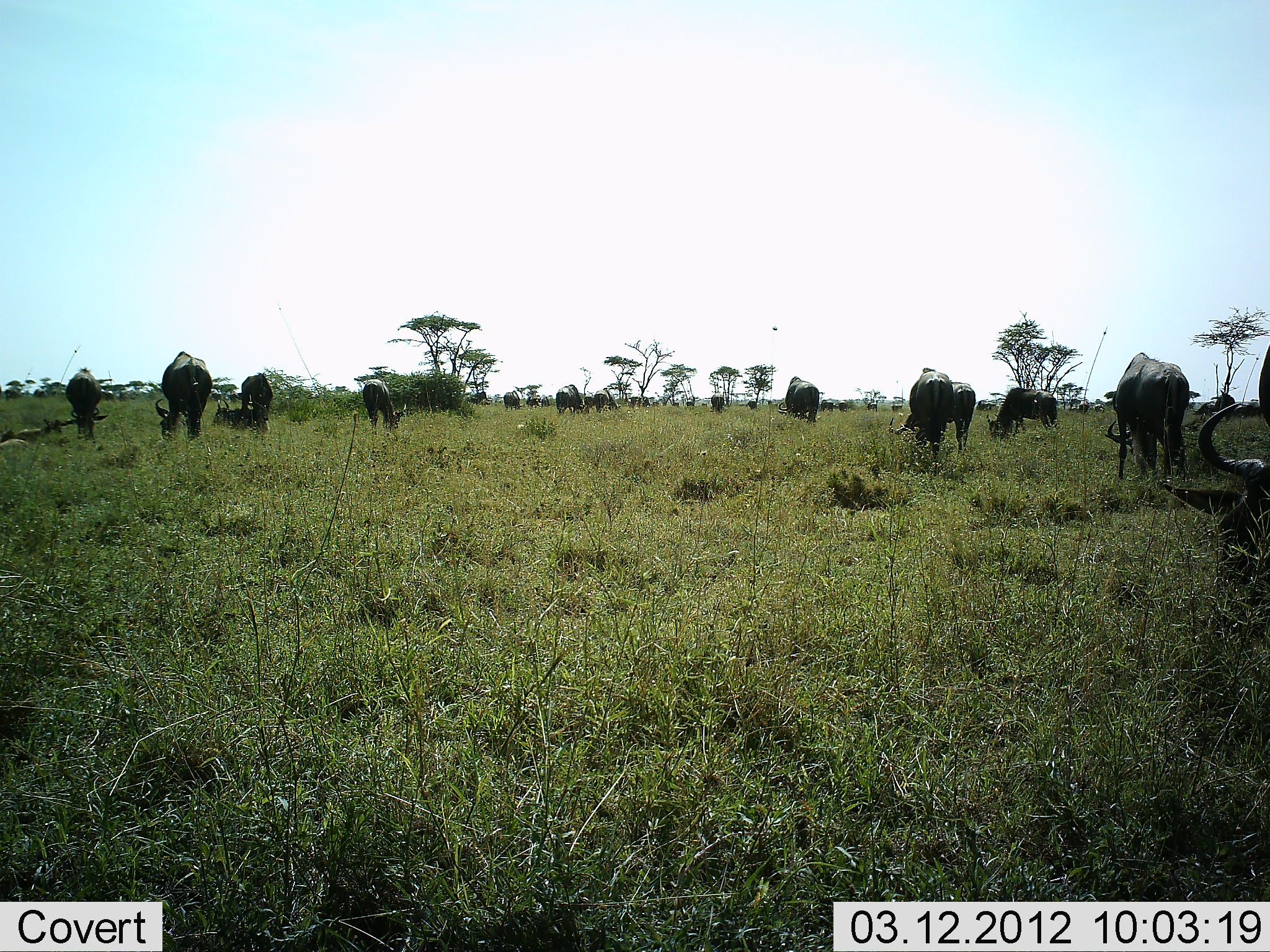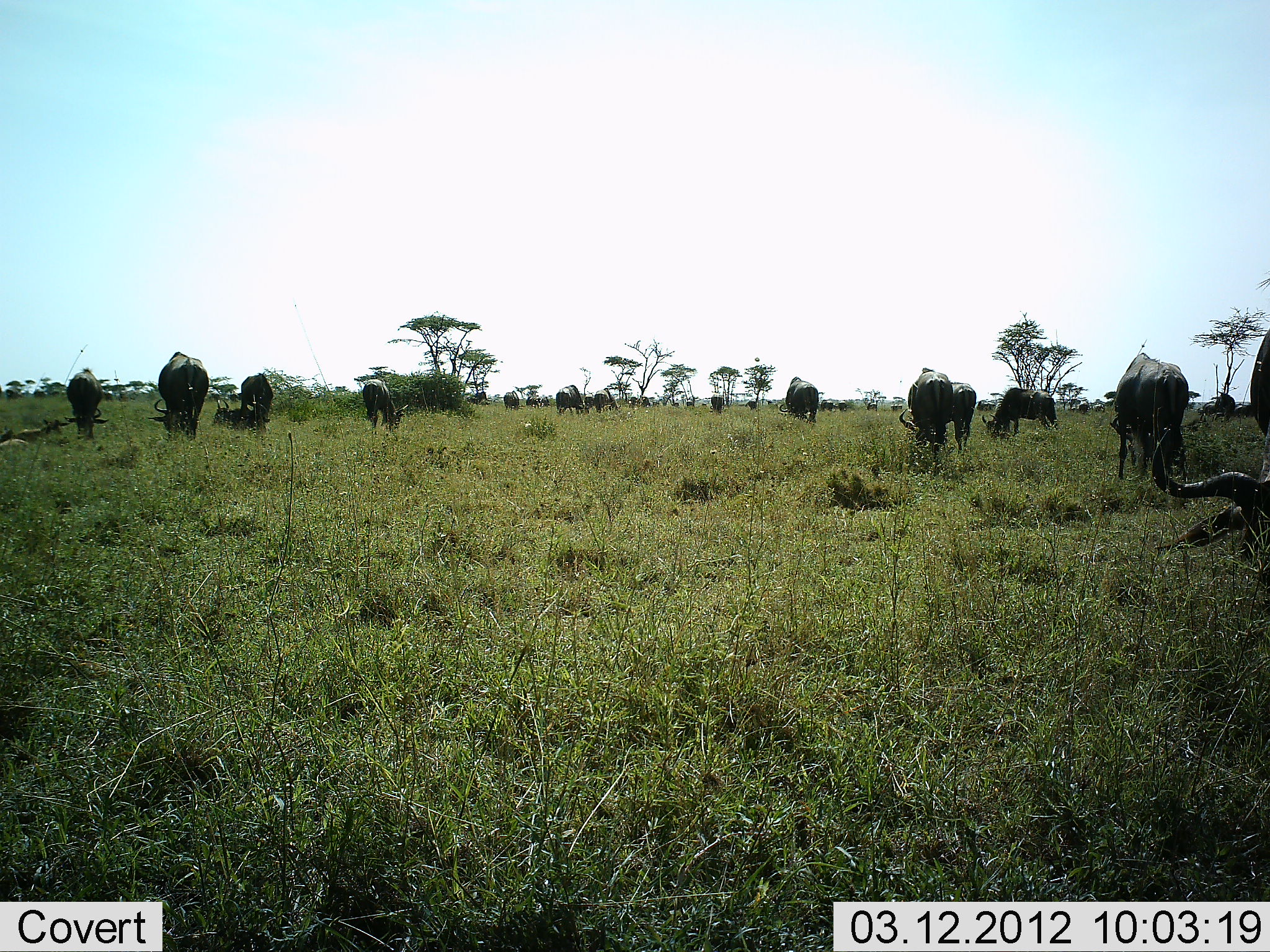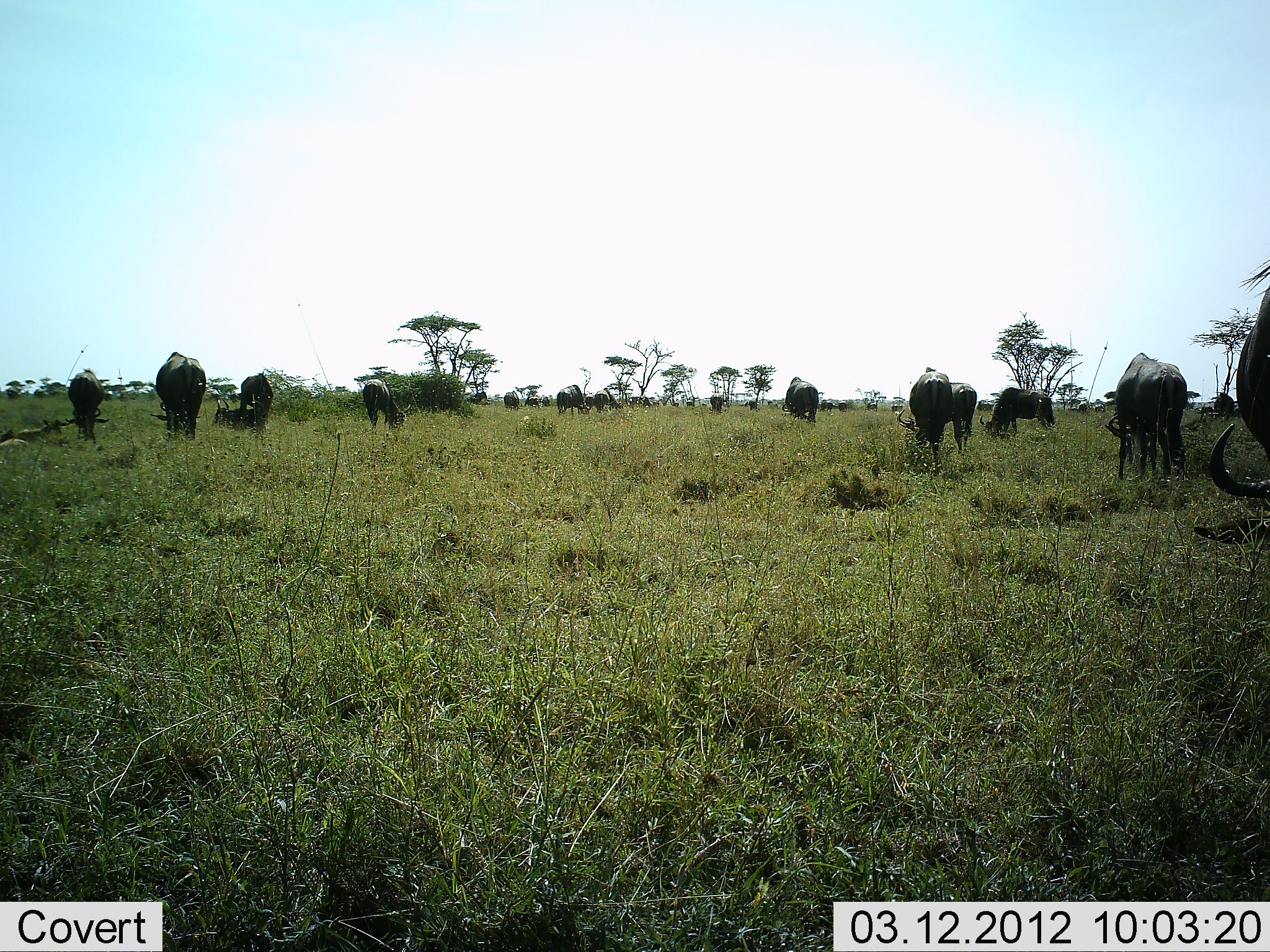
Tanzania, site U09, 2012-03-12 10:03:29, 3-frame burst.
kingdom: Animalia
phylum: Chordata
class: Mammalia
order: Artiodactyla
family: Bovidae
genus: Connochaetes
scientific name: Connochaetes taurinus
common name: blue wildebeest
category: wildebeest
Wildebeest (blue wildebeest) (Connochaetes taurinus), count 11-50. Behavior (volunteer vote fractions): standing 41%, resting 24%, moving 18%, interacting 0%. Young present (vote fraction): 0%. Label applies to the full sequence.